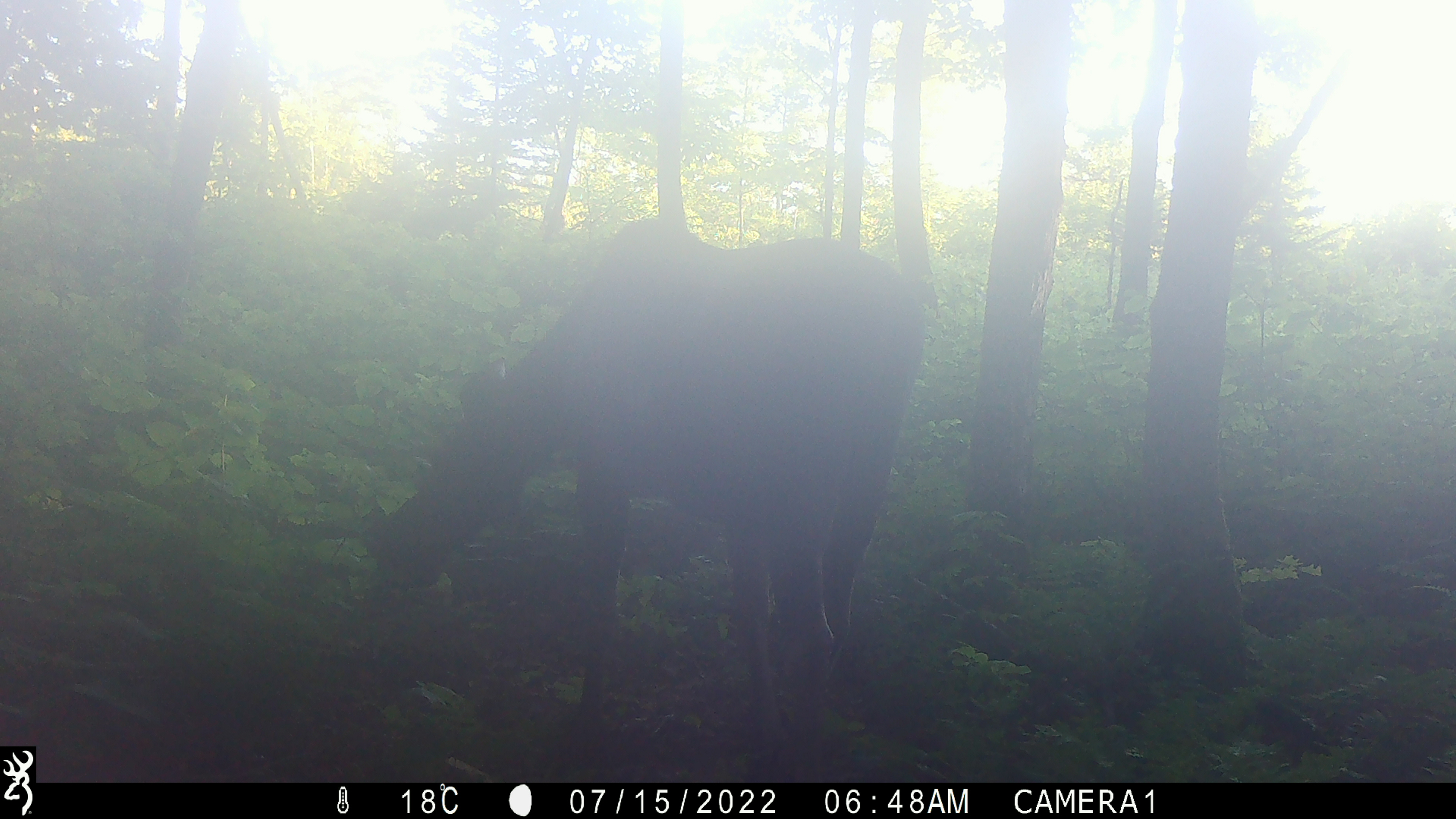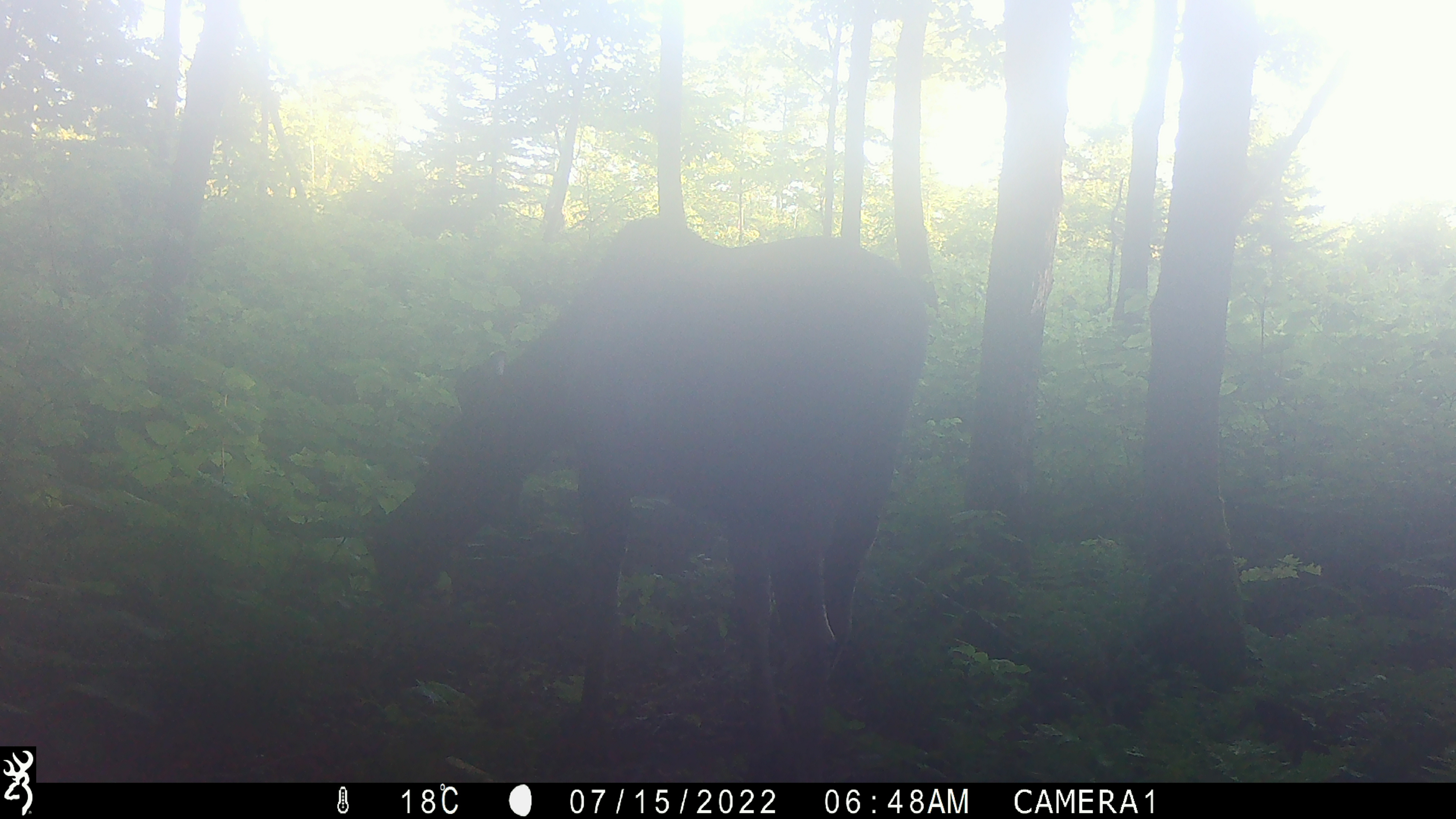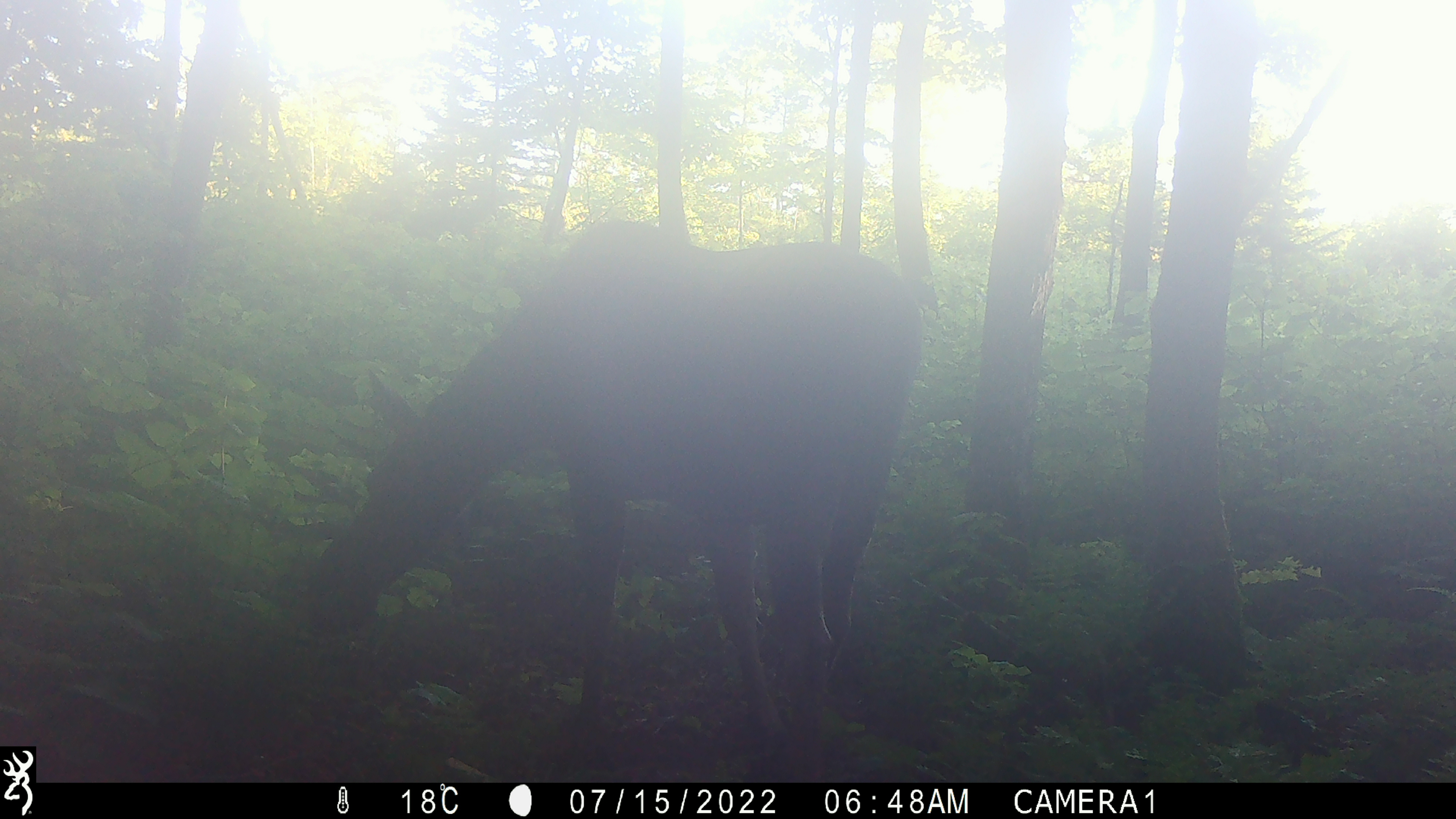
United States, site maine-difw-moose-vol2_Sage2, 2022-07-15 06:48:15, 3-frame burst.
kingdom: Animalia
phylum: Chordata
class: Mammalia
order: Artiodactyla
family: Cervidae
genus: Alces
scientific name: Alces alces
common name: moose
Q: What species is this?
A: Moose (Alces alces).